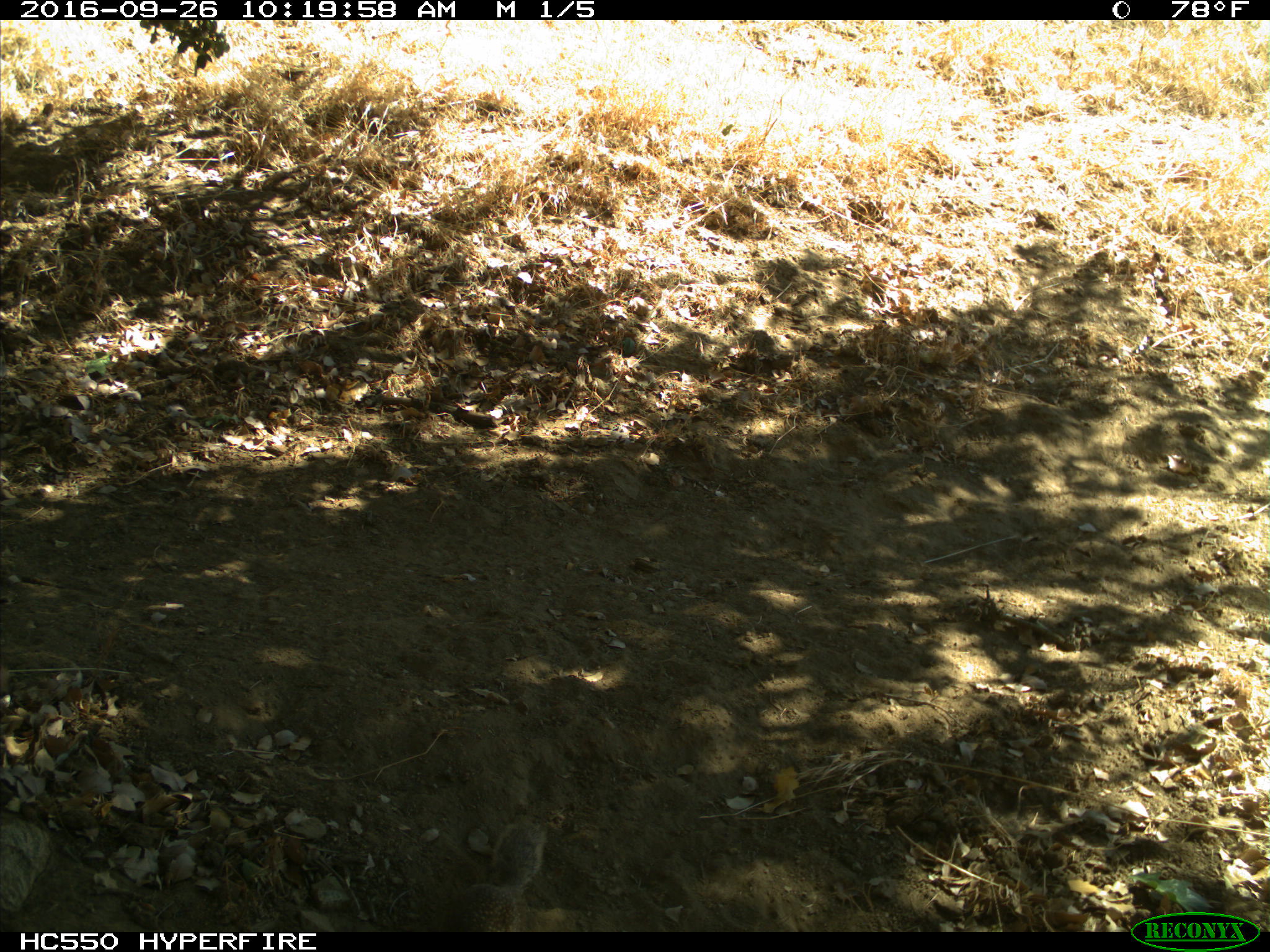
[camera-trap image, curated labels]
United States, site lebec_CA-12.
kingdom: Animalia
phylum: Chordata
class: Mammalia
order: Rodentia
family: Sciuridae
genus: Otospermophilus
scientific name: Otospermophilus beecheyi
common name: california ground squirrel